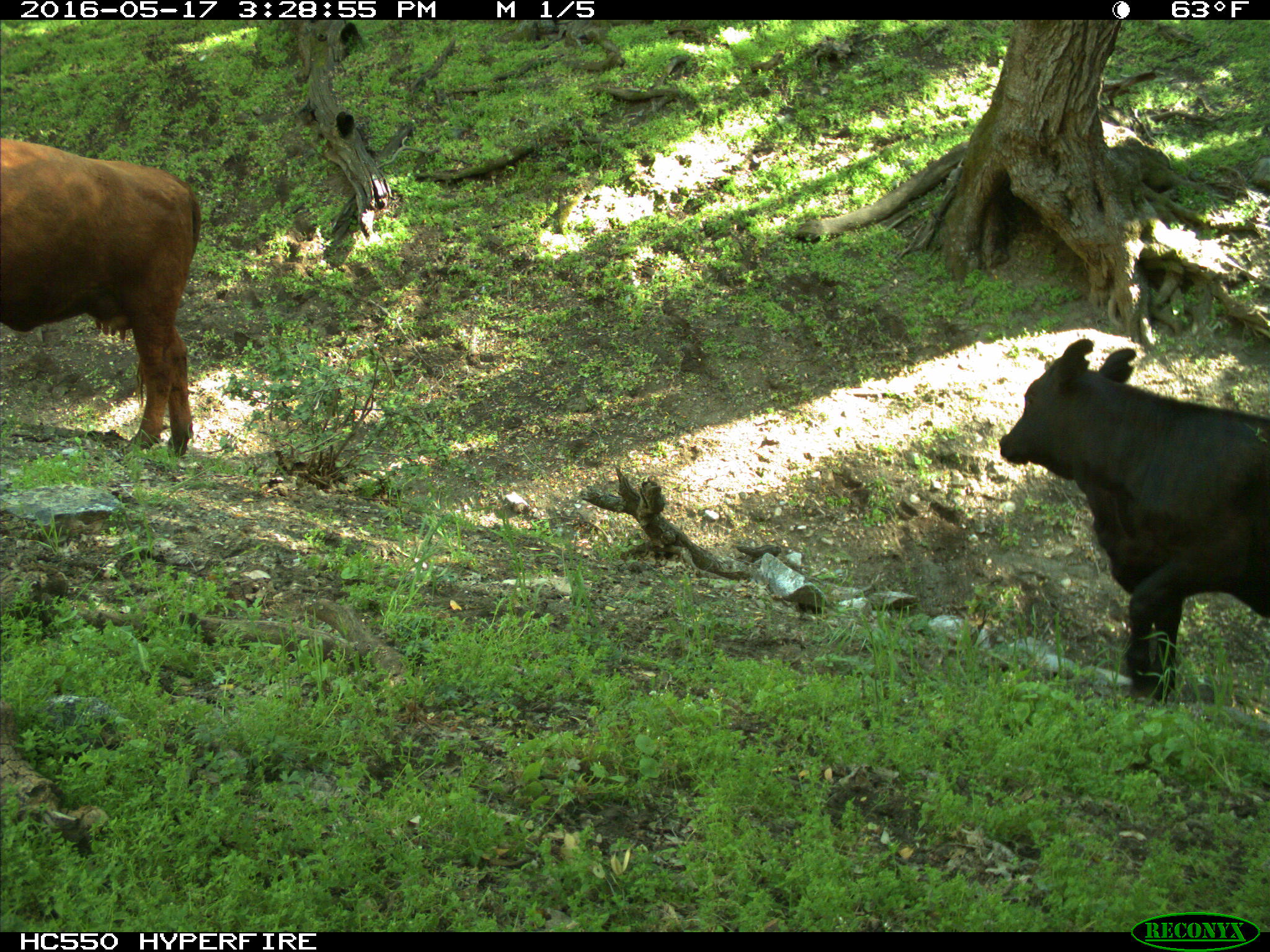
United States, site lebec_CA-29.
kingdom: Animalia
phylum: Chordata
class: Mammalia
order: Artiodactyla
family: Bovidae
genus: Bos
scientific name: Bos taurus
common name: domestic cow